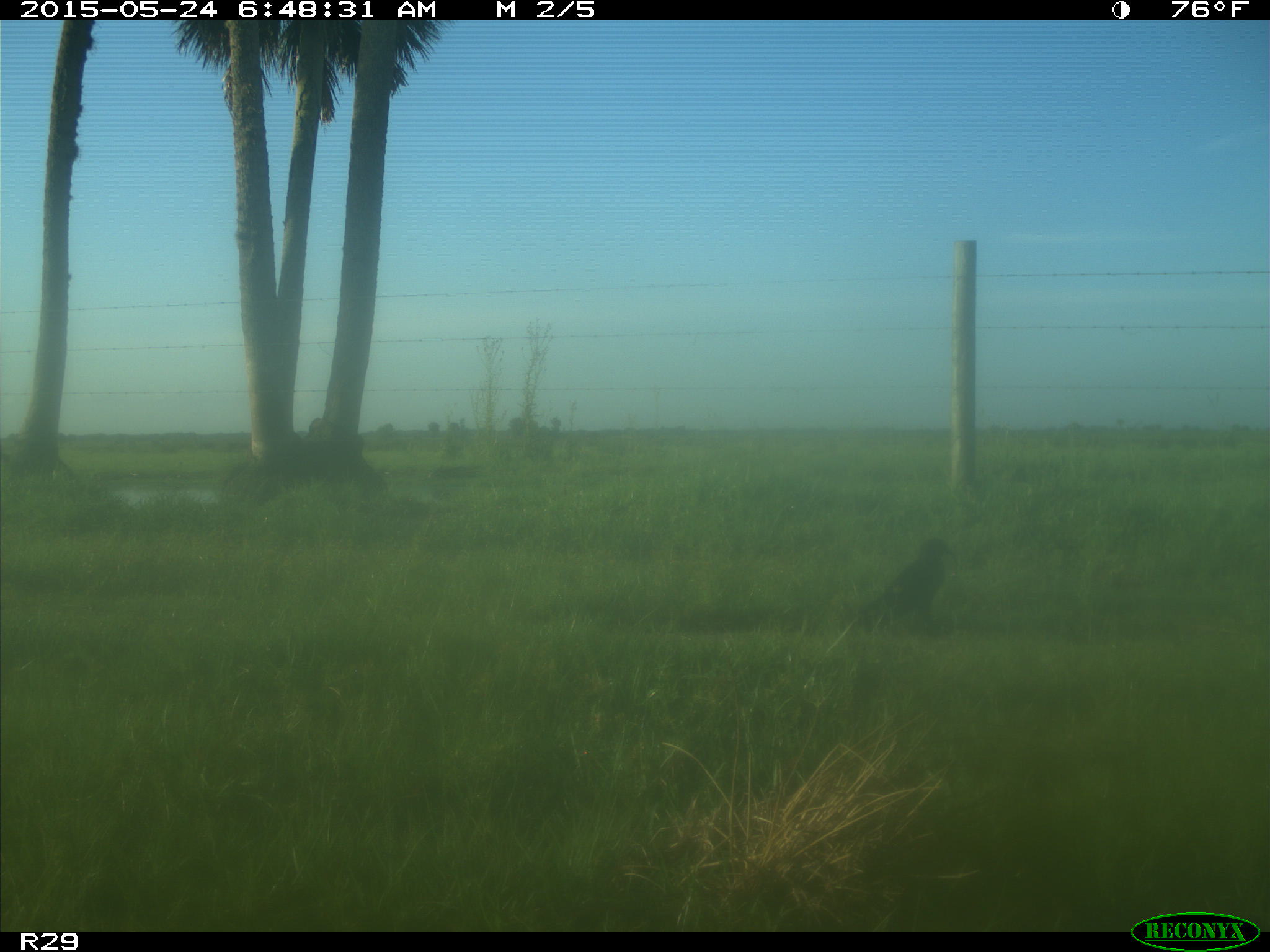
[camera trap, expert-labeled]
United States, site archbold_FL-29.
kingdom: Animalia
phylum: Chordata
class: Aves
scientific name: Aves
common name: birds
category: unidentified bird